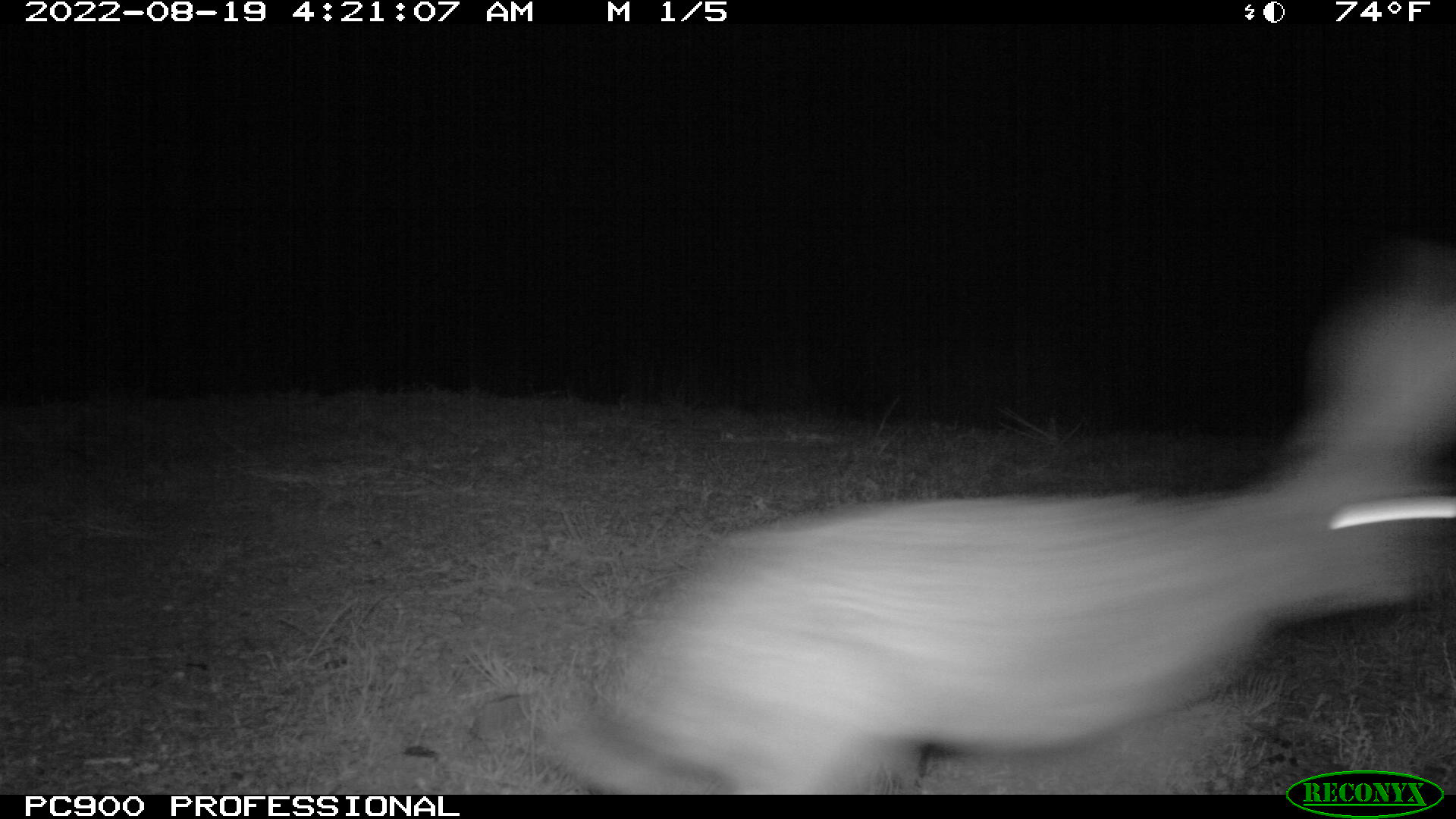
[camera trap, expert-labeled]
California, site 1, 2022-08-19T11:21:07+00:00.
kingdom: Animalia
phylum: Chordata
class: Mammalia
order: Lagomorpha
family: Leporidae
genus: Lepus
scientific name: Lepus californicus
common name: black-tailed jackrabbit